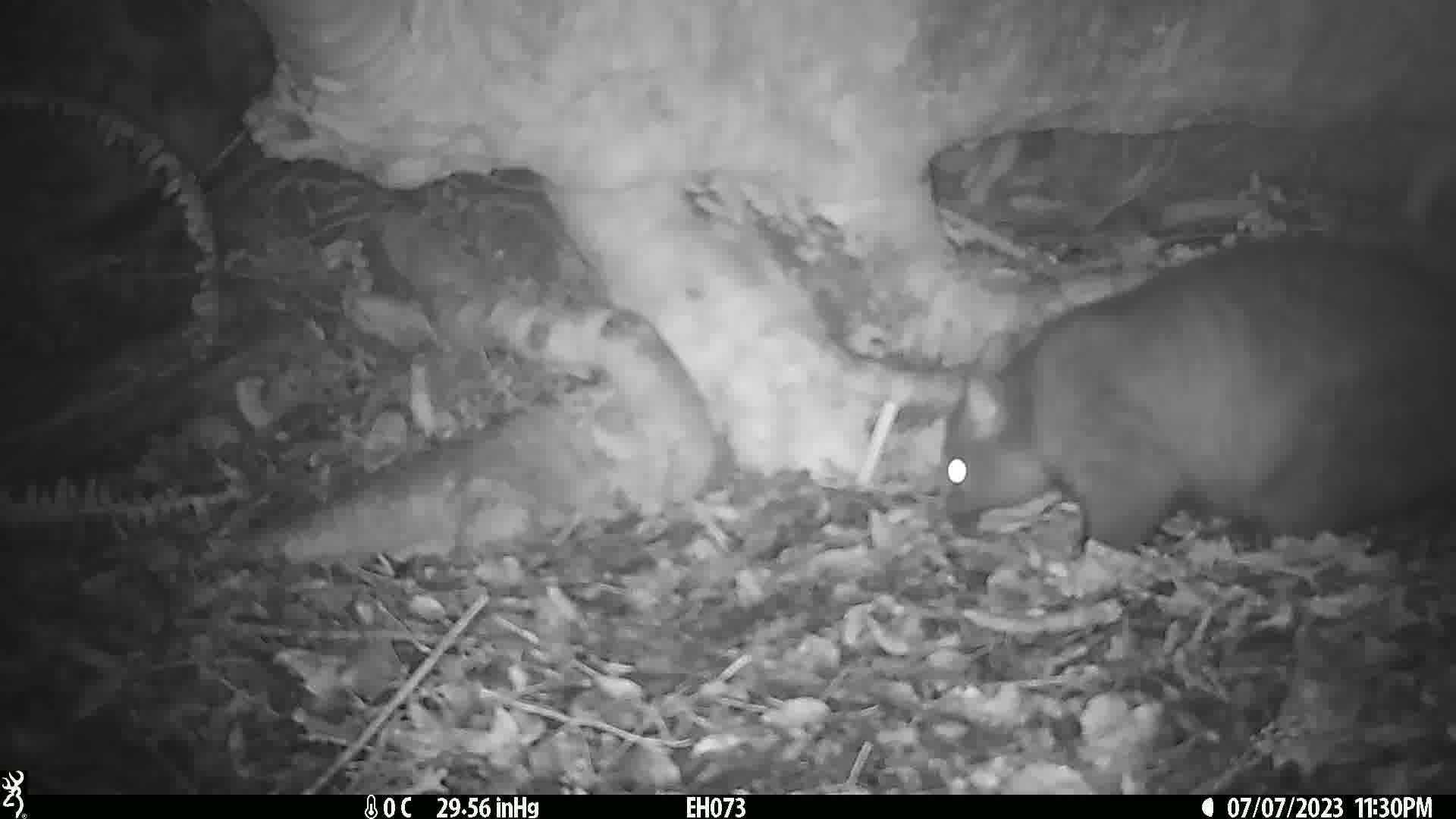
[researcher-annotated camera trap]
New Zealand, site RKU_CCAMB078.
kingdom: Animalia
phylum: Chordata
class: Mammalia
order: Diprotodontia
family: Phalangeridae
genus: Trichosurus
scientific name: Trichosurus vulpecula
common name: common brushtail possum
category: possum